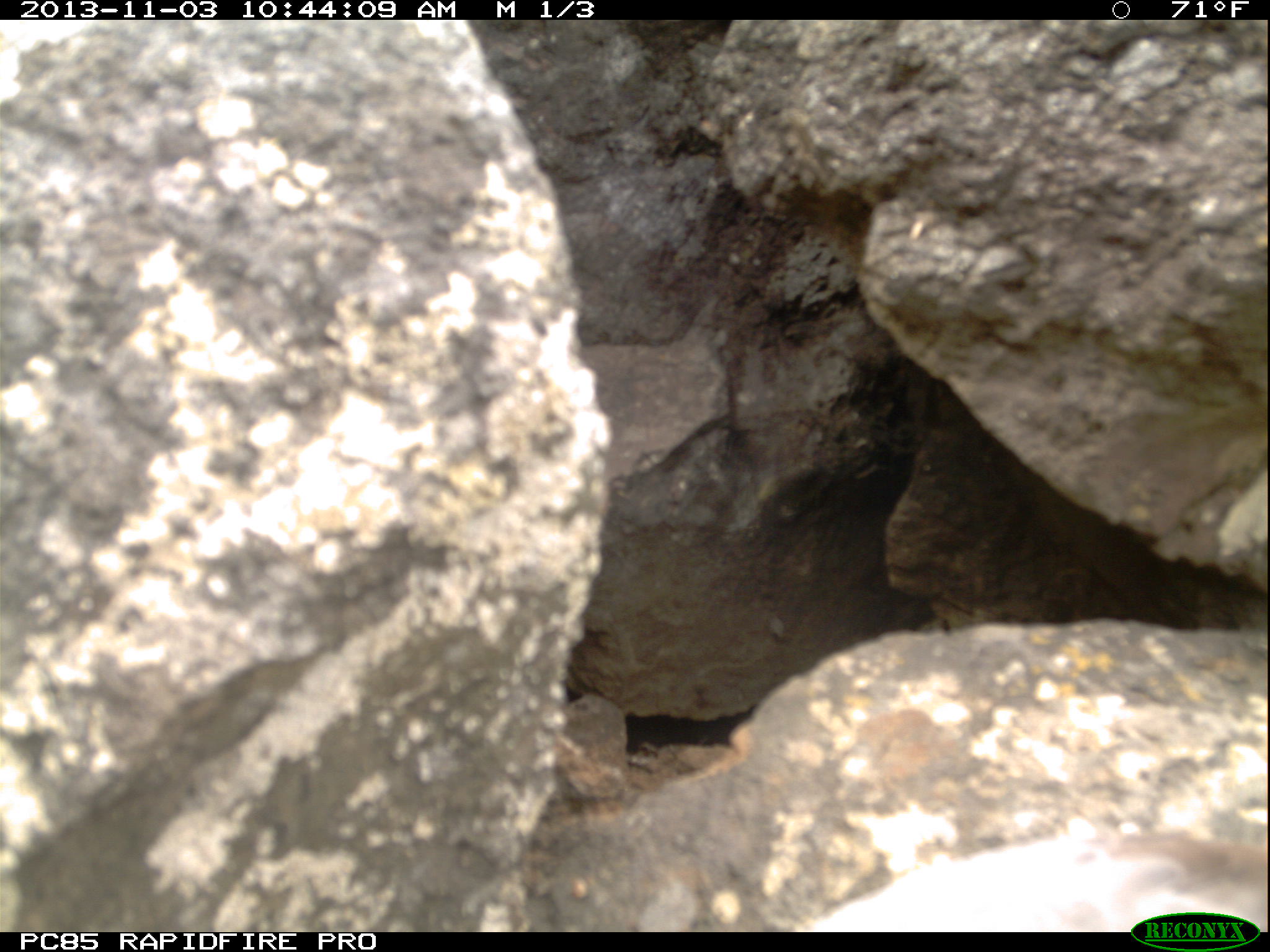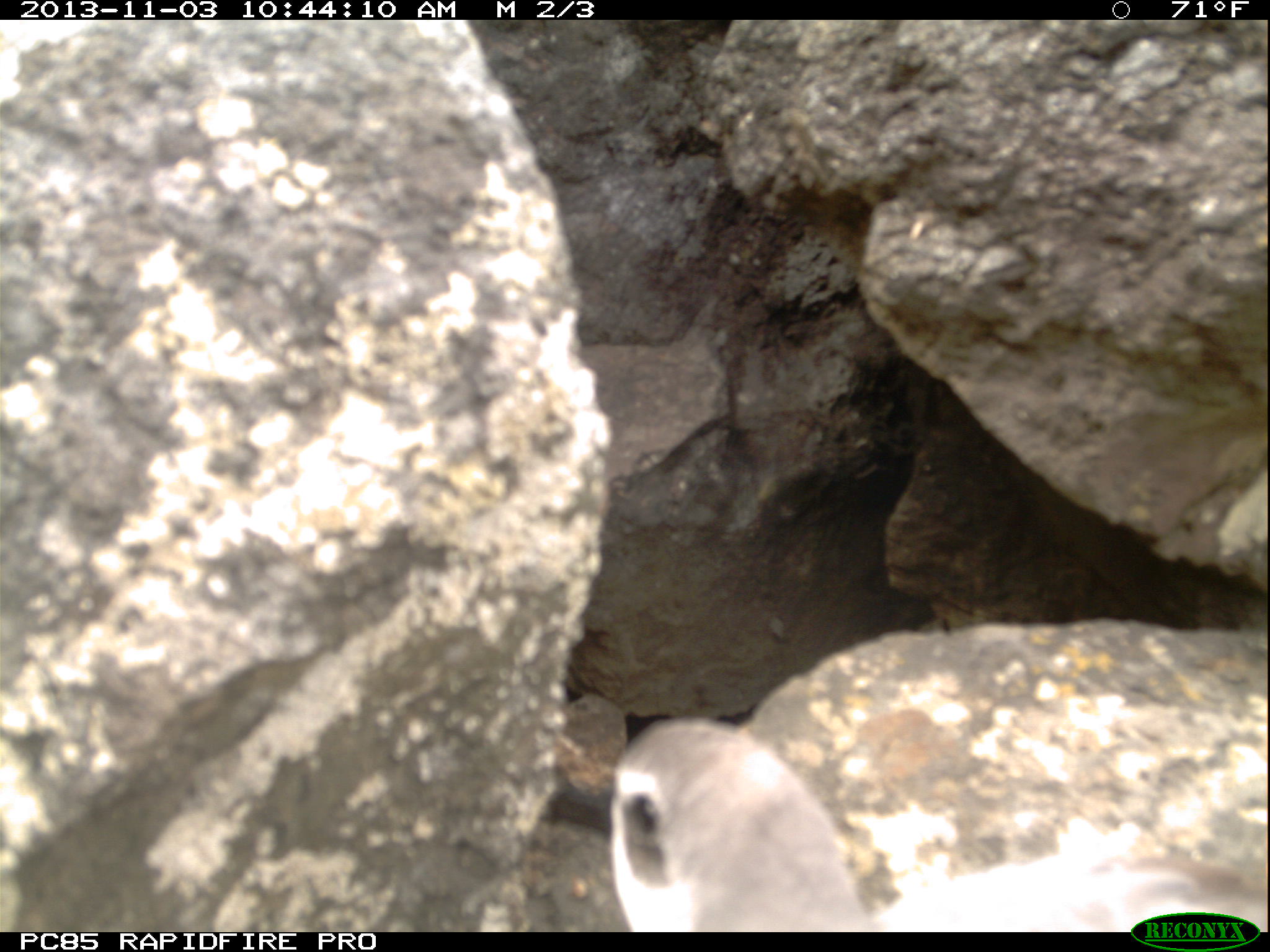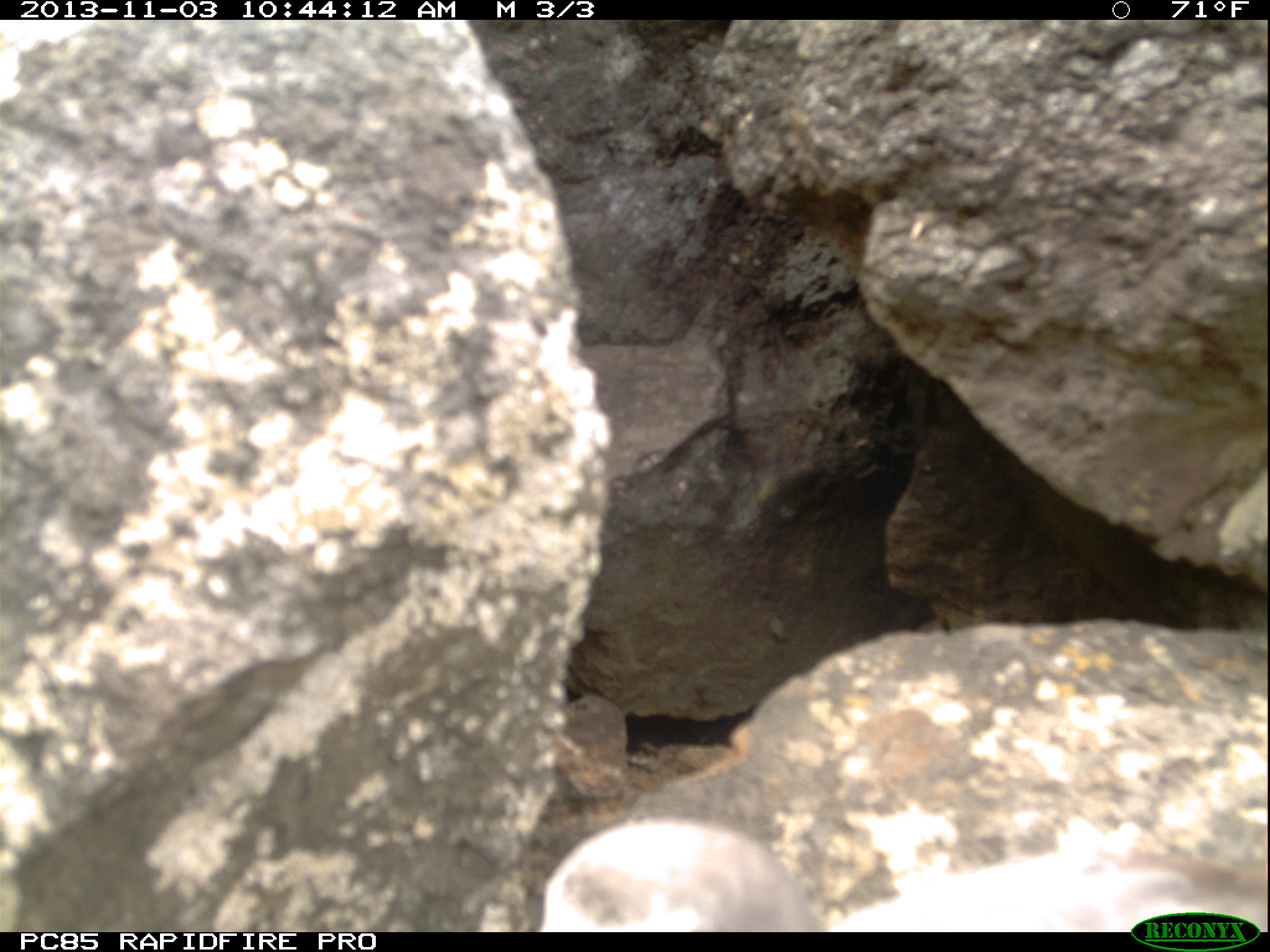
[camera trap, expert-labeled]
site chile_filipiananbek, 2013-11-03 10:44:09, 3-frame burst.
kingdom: Animalia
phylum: Chordata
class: Aves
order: Procellariiformes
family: Procellariidae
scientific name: Procellariidae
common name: petrel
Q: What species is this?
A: Petrel (Procellariidae).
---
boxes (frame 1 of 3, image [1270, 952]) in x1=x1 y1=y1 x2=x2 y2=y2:
petrel: x1=804 y1=826 x2=1268 y2=935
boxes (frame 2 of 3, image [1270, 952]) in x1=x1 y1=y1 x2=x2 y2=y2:
petrel: x1=596 y1=712 x2=1212 y2=934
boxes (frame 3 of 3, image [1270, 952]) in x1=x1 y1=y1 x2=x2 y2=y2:
petrel: x1=535 y1=815 x2=1270 y2=933